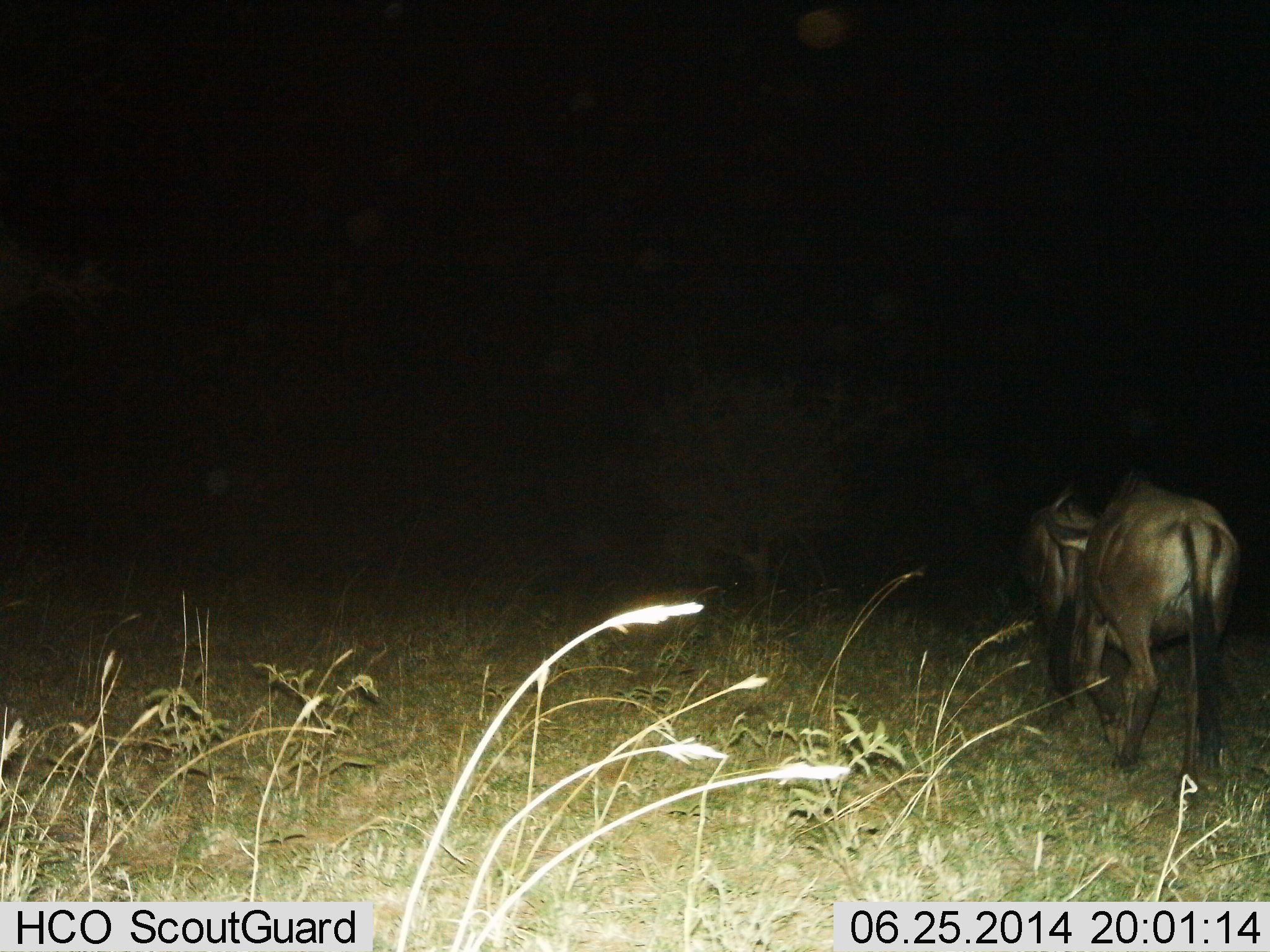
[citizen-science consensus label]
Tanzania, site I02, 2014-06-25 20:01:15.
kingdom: Animalia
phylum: Chordata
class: Mammalia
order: Artiodactyla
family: Bovidae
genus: Connochaetes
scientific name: Connochaetes taurinus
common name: blue wildebeest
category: wildebeest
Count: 2.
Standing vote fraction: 18%.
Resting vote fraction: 0%.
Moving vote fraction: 91%.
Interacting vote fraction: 0%.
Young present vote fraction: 0%.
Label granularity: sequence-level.